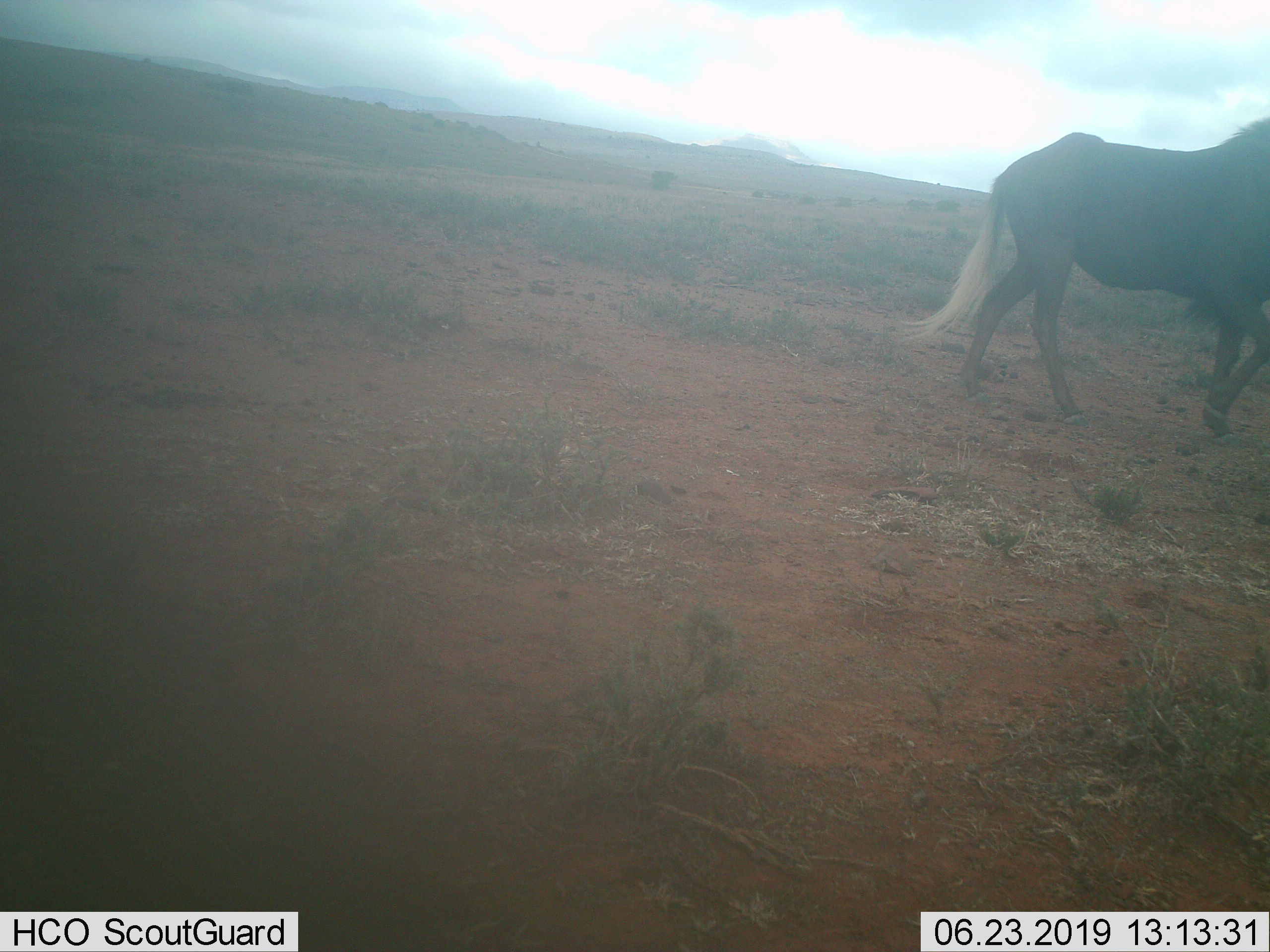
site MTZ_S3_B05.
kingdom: Animalia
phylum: Chordata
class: Mammalia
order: Artiodactyla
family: Bovidae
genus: Connochaetes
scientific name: Connochaetes gnou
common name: black wildebeest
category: wildebeestblack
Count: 1.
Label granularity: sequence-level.